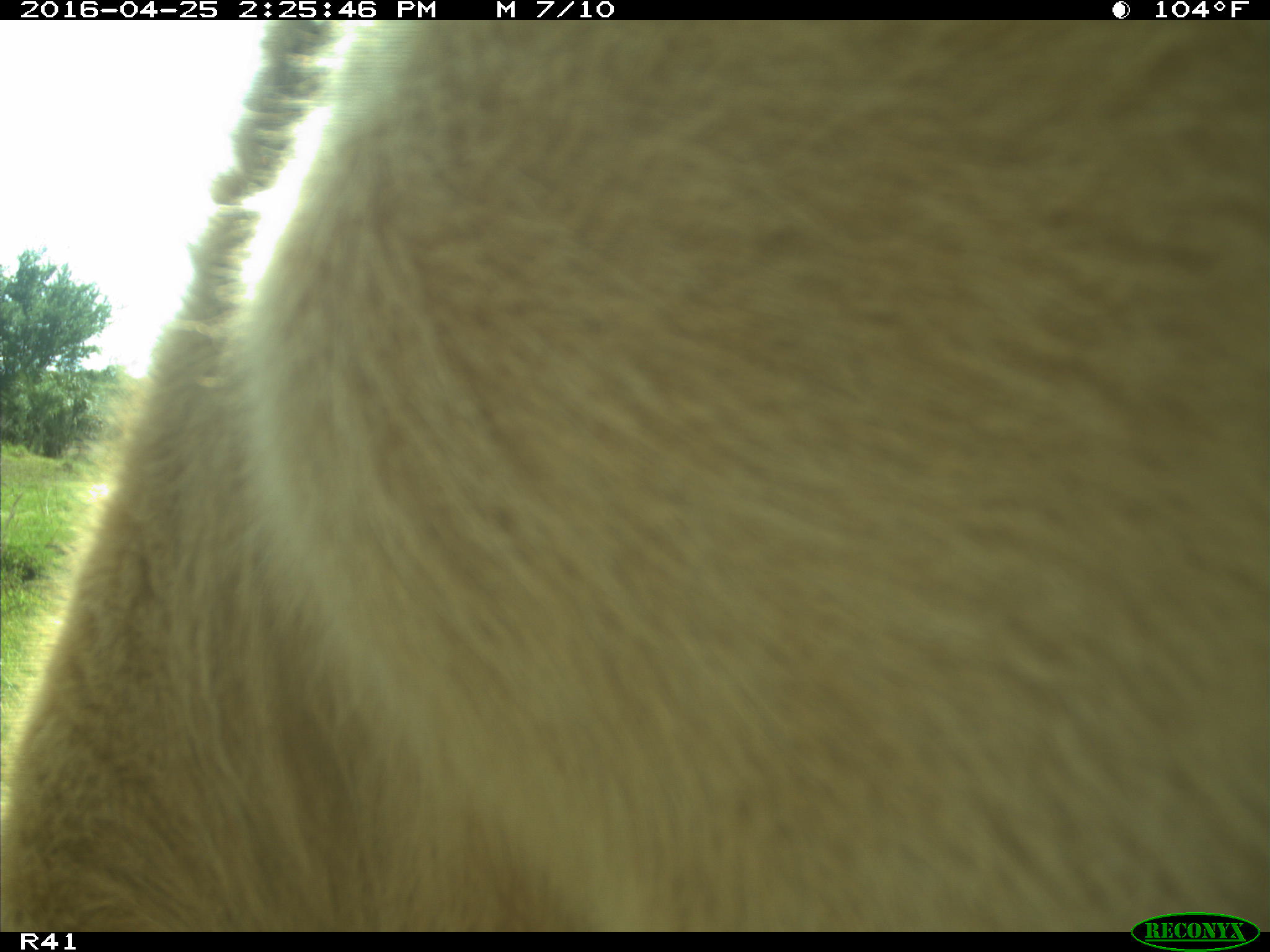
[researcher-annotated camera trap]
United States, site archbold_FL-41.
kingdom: Animalia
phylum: Chordata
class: Mammalia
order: Artiodactyla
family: Bovidae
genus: Bos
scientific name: Bos taurus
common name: domestic cow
Bos taurus (domestic cow).